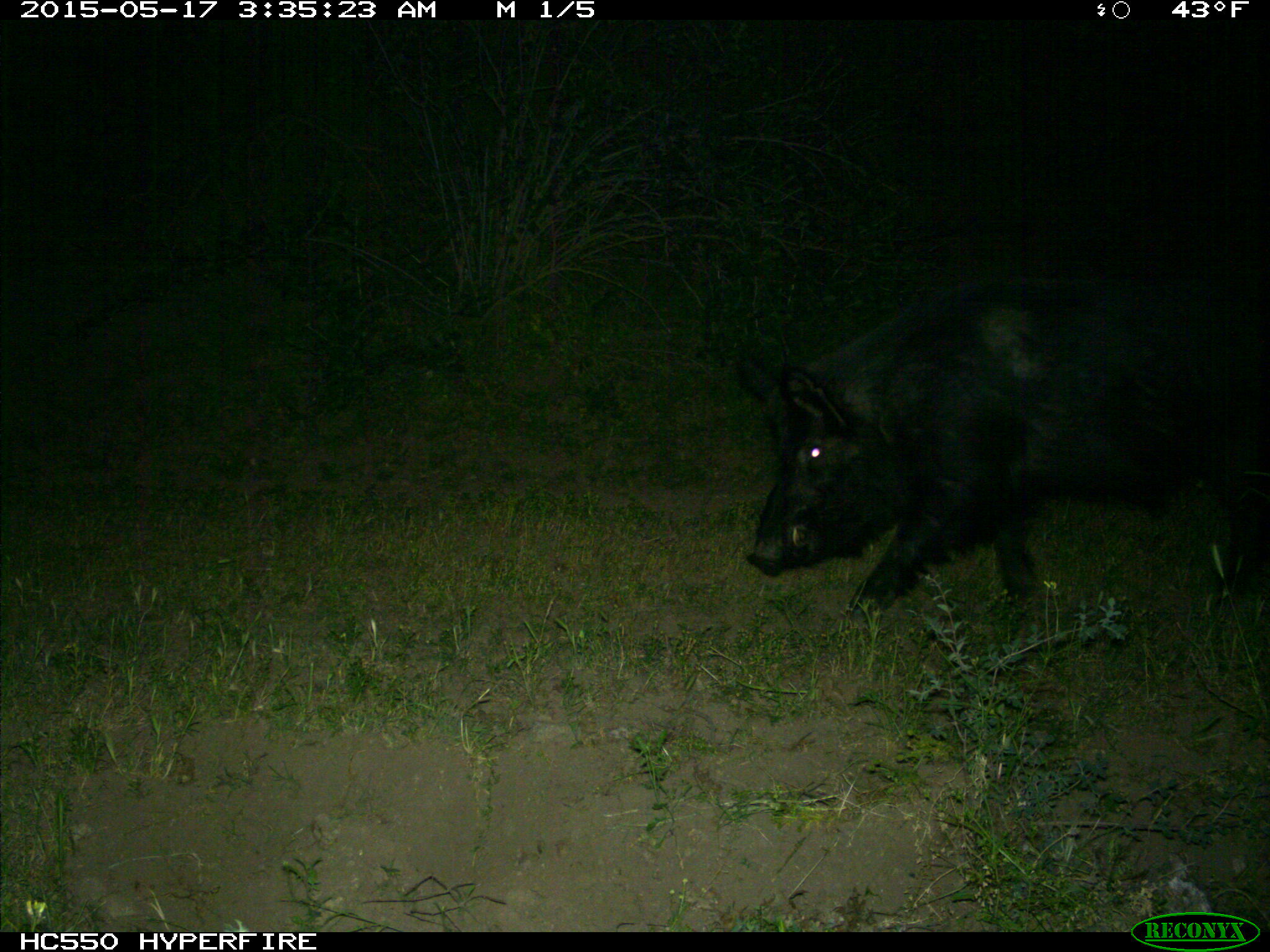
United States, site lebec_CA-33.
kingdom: Animalia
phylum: Chordata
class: Mammalia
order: Artiodactyla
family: Suidae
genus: Sus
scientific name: Sus scrofa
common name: wild boar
Sus scrofa (wild boar).